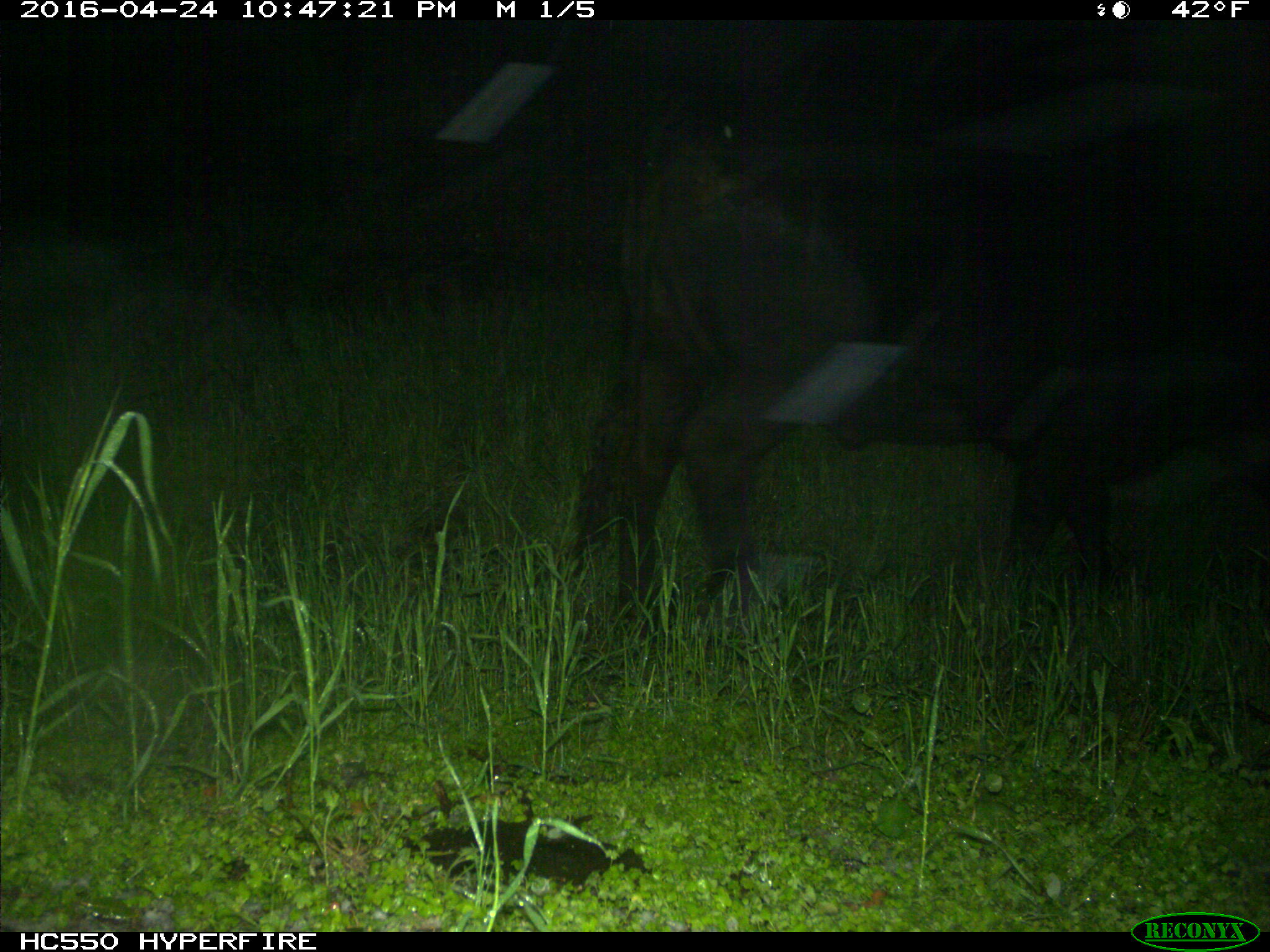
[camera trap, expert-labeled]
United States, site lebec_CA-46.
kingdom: Animalia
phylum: Chordata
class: Mammalia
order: Artiodactyla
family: Bovidae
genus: Bos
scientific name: Bos taurus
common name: domestic cow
Bos taurus (domestic cow).